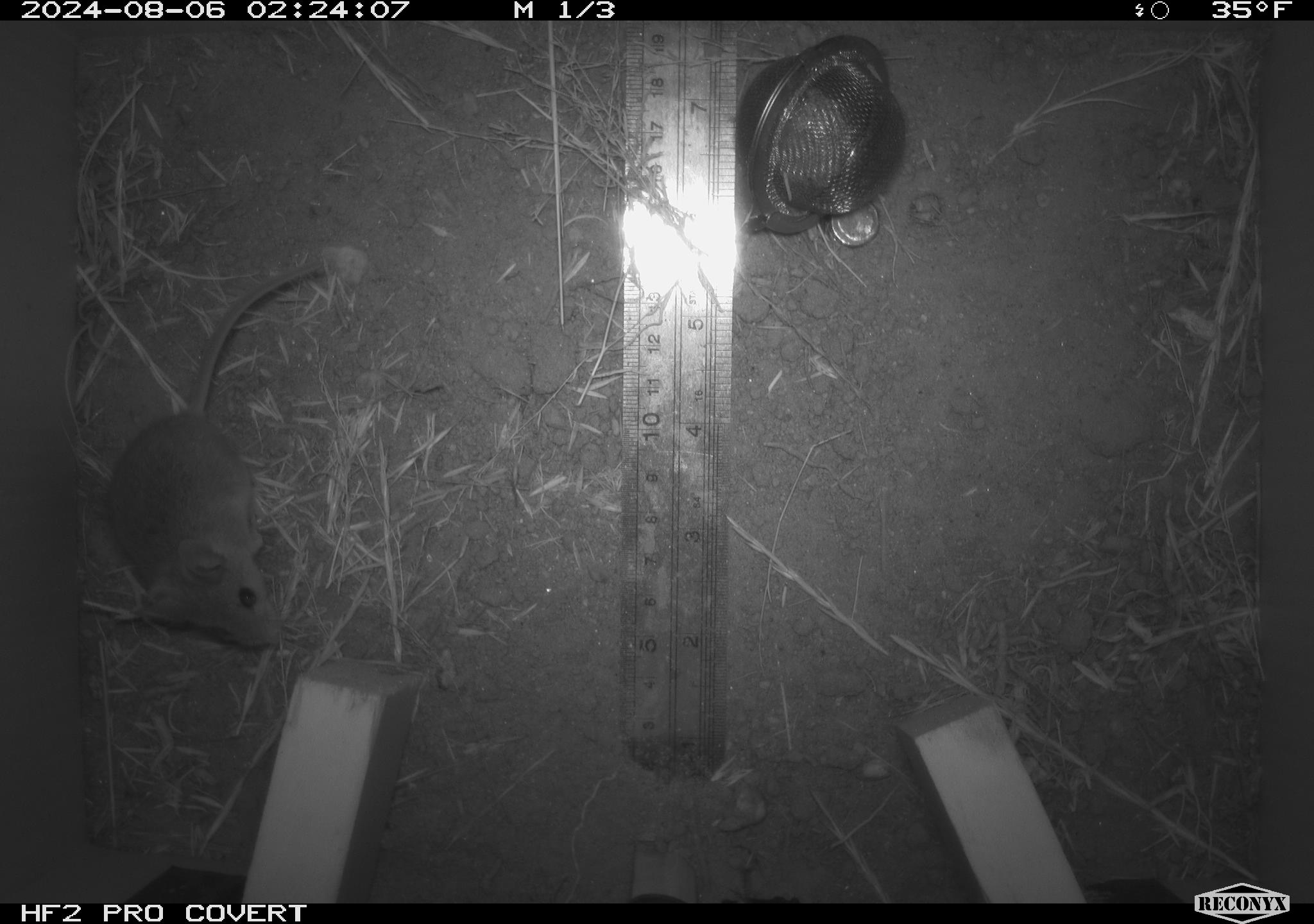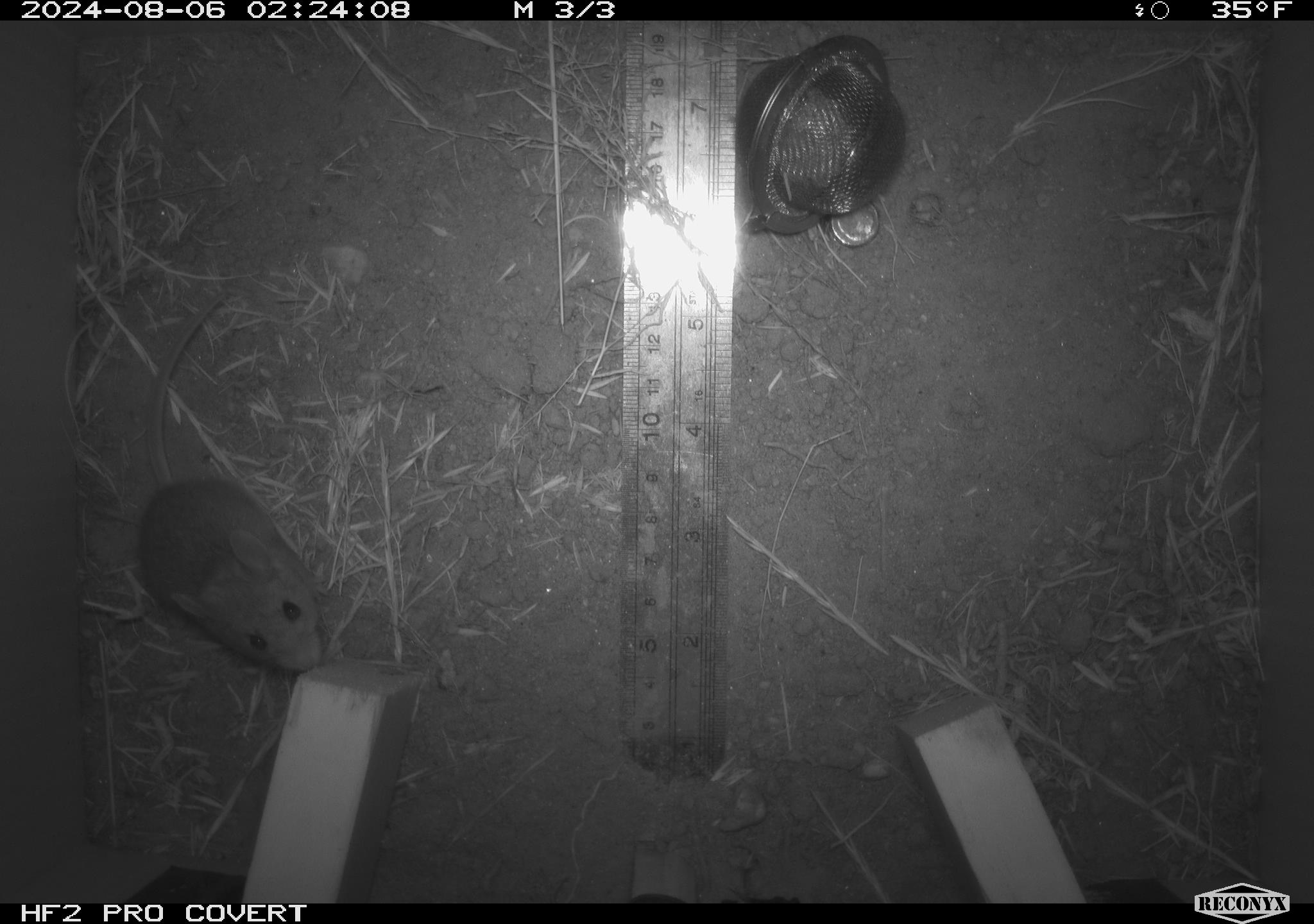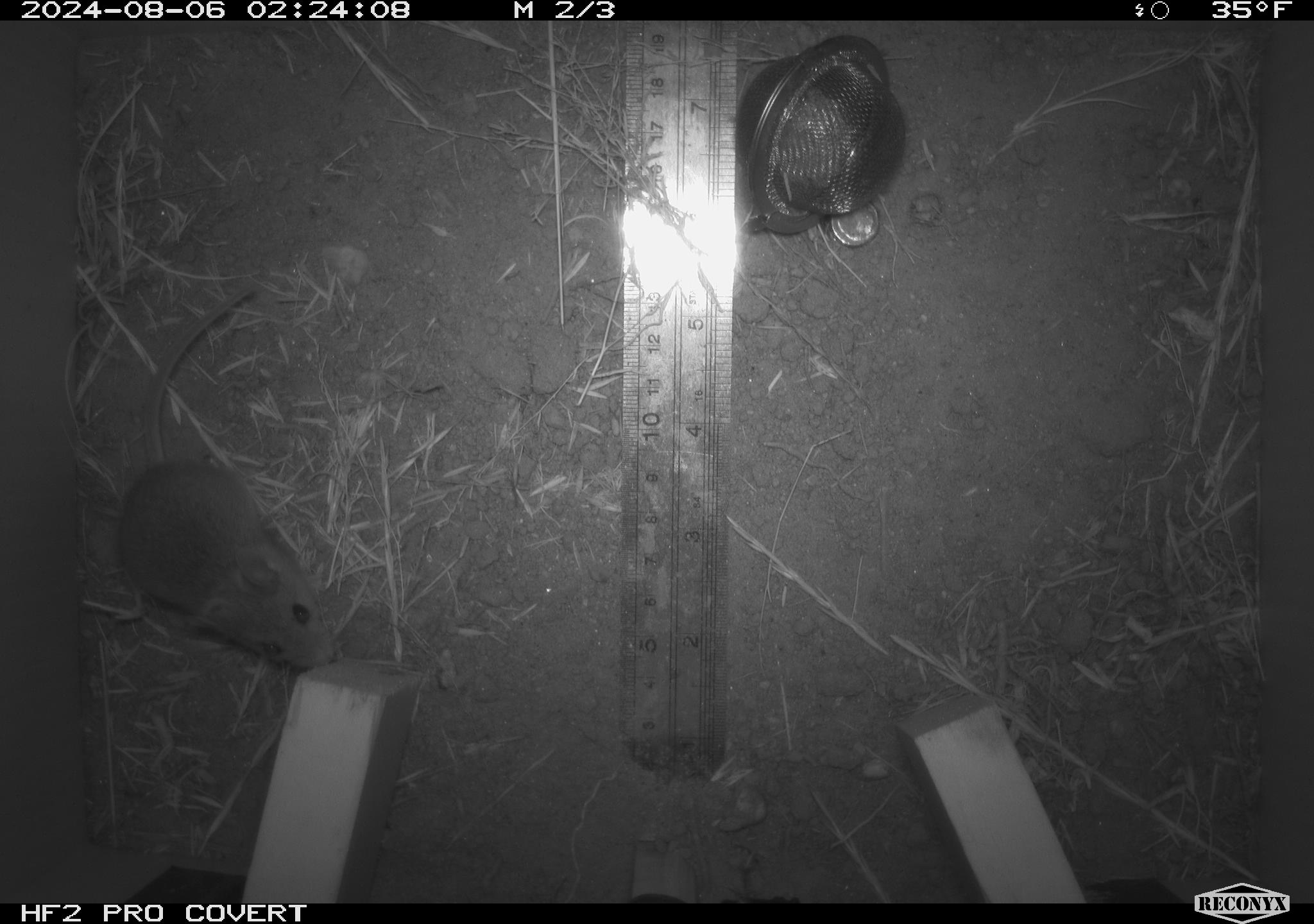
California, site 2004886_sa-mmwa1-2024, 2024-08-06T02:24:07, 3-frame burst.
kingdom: Animalia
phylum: Chordata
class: Mammalia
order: Rodentia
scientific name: Rodentia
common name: mouse species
Mouse species (Rodentia).